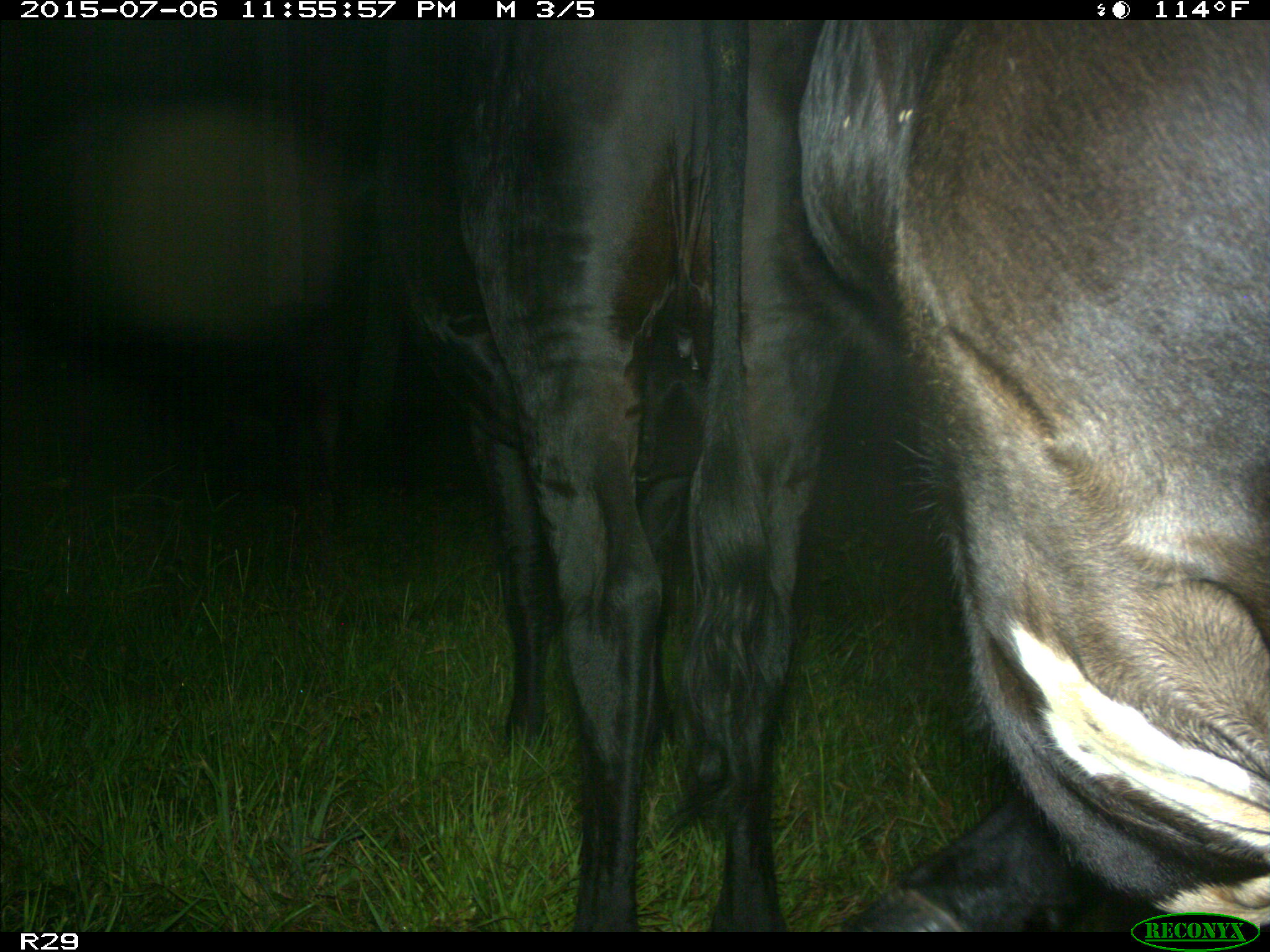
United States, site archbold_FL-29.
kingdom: Animalia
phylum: Chordata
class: Mammalia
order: Artiodactyla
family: Bovidae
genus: Bos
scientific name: Bos taurus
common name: domestic cow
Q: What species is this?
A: Bos taurus (domestic cow).